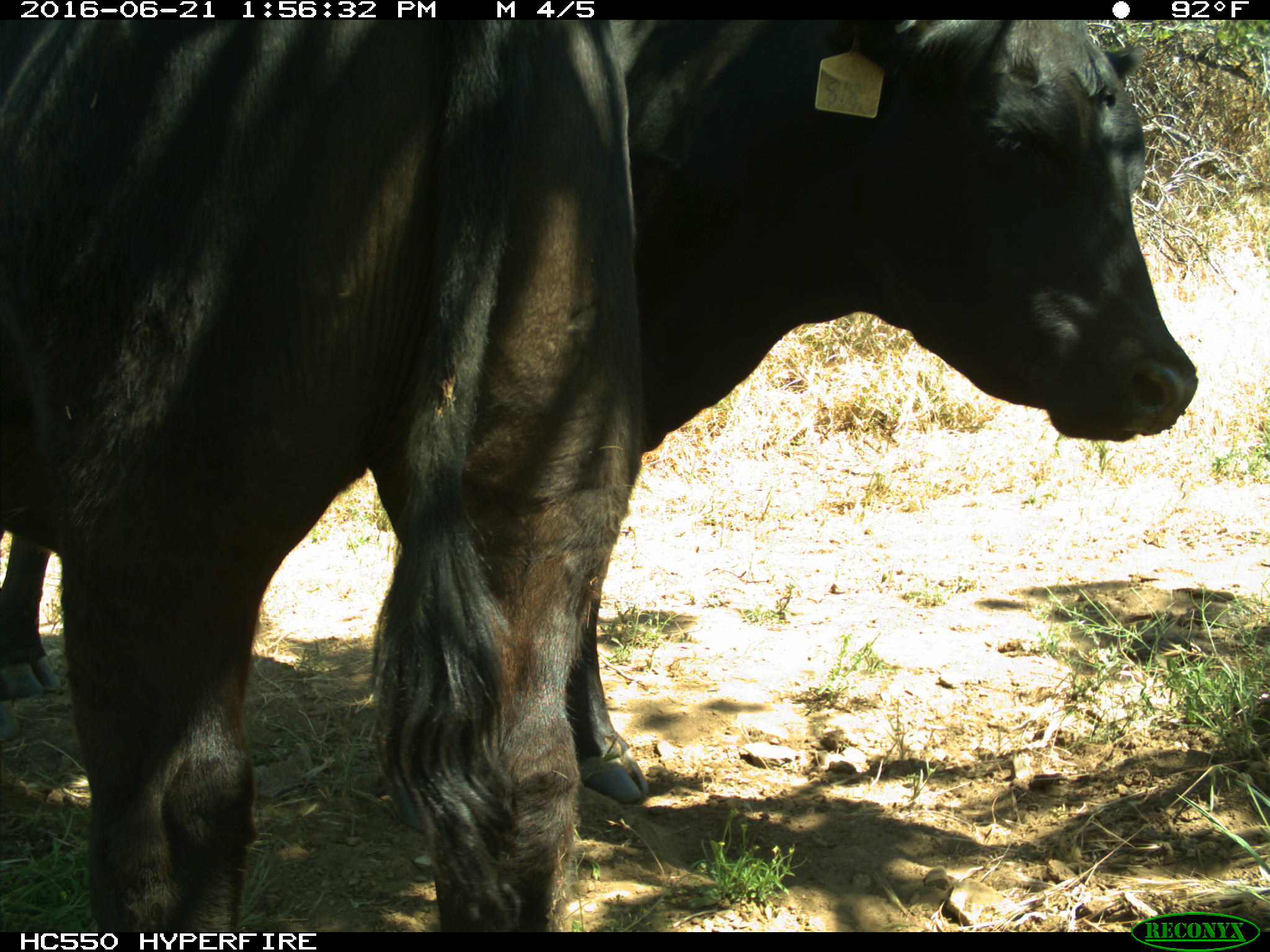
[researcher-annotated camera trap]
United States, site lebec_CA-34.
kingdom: Animalia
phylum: Chordata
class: Mammalia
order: Artiodactyla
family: Bovidae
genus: Bos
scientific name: Bos taurus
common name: domestic cow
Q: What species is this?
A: Bos taurus (domestic cow).